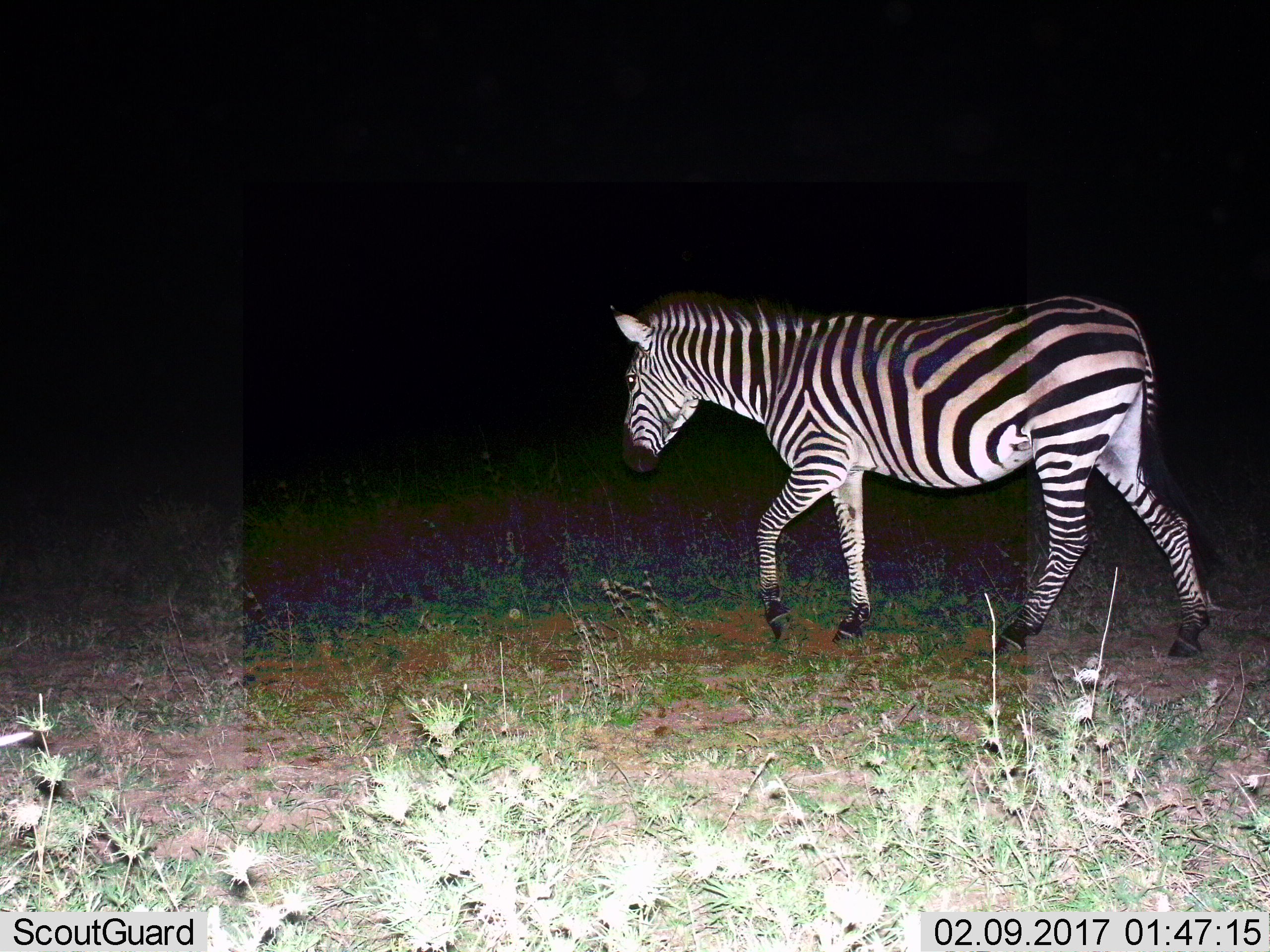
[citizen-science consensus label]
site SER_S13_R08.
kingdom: Animalia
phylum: Chordata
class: Mammalia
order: Perissodactyla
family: Equidae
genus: Equus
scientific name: Equus quagga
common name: plains zebra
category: zebraplains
Zebraplains (plains zebra) (Equus quagga), count 1. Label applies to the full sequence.